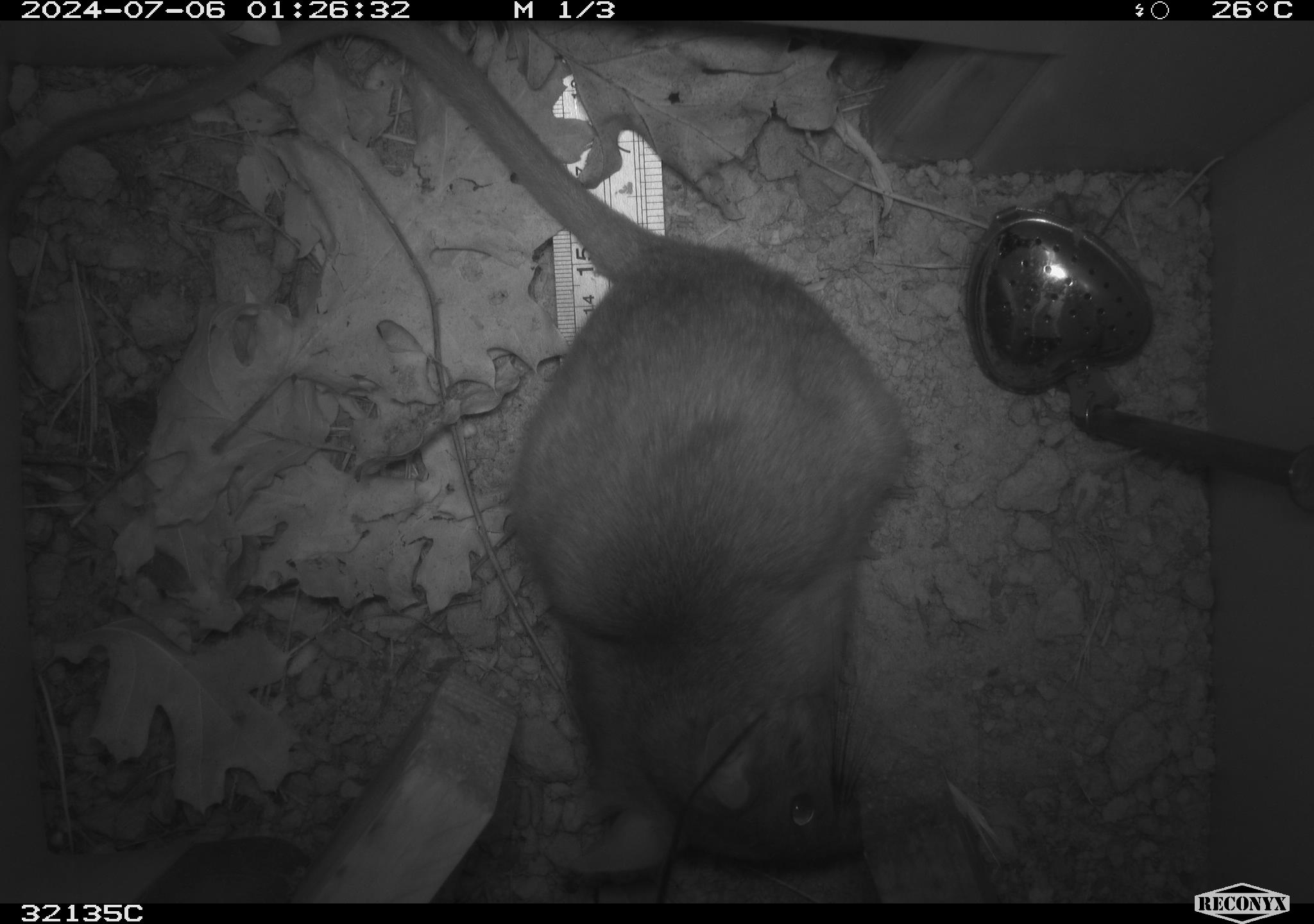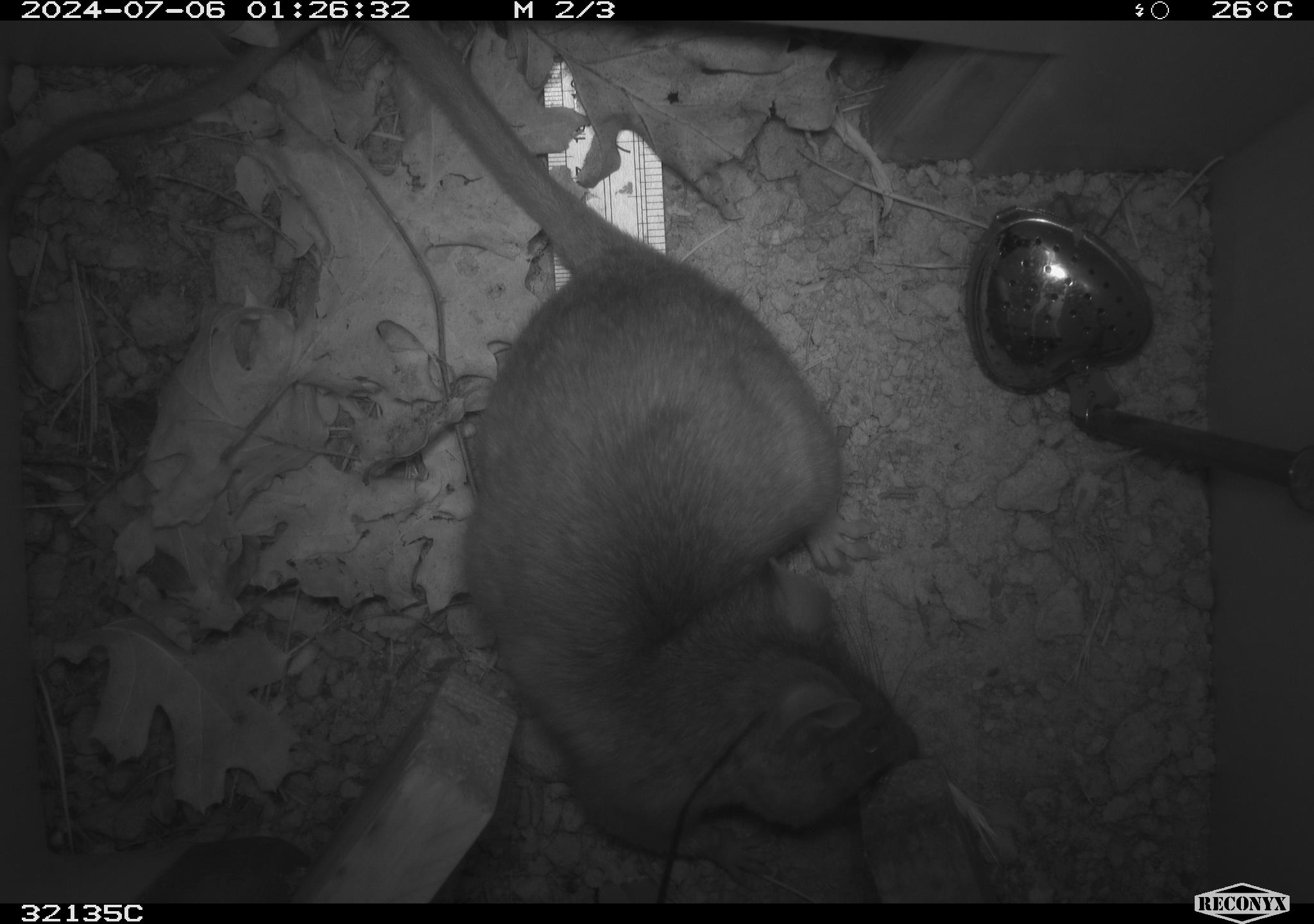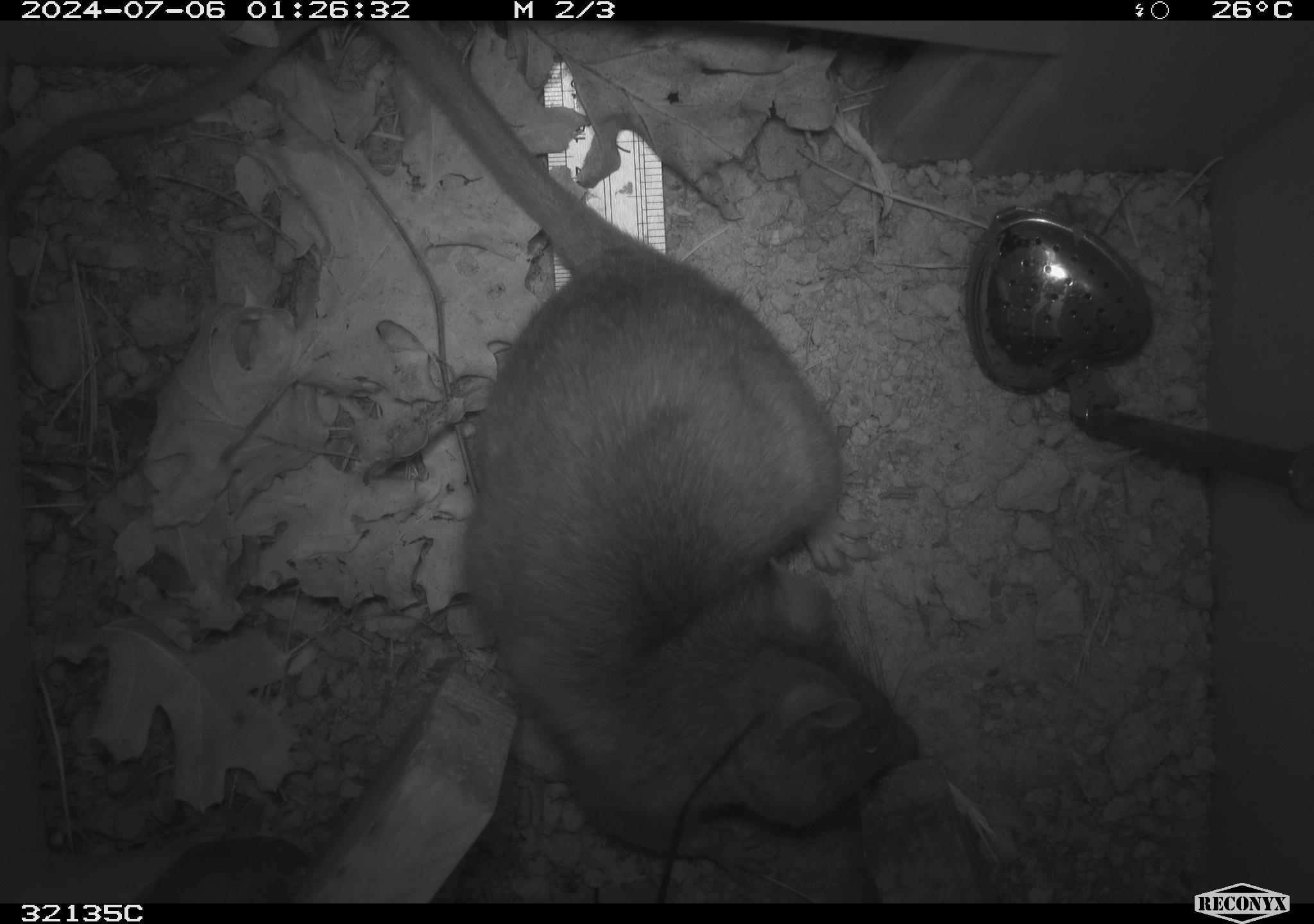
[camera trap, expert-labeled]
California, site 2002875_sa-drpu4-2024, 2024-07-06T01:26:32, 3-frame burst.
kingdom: Animalia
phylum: Chordata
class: Mammalia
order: Rodentia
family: Cricetidae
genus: Neotoma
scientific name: Neotoma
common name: pack rat or woodrat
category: neotoma species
Neotoma species (pack rat or woodrat) (Neotoma).